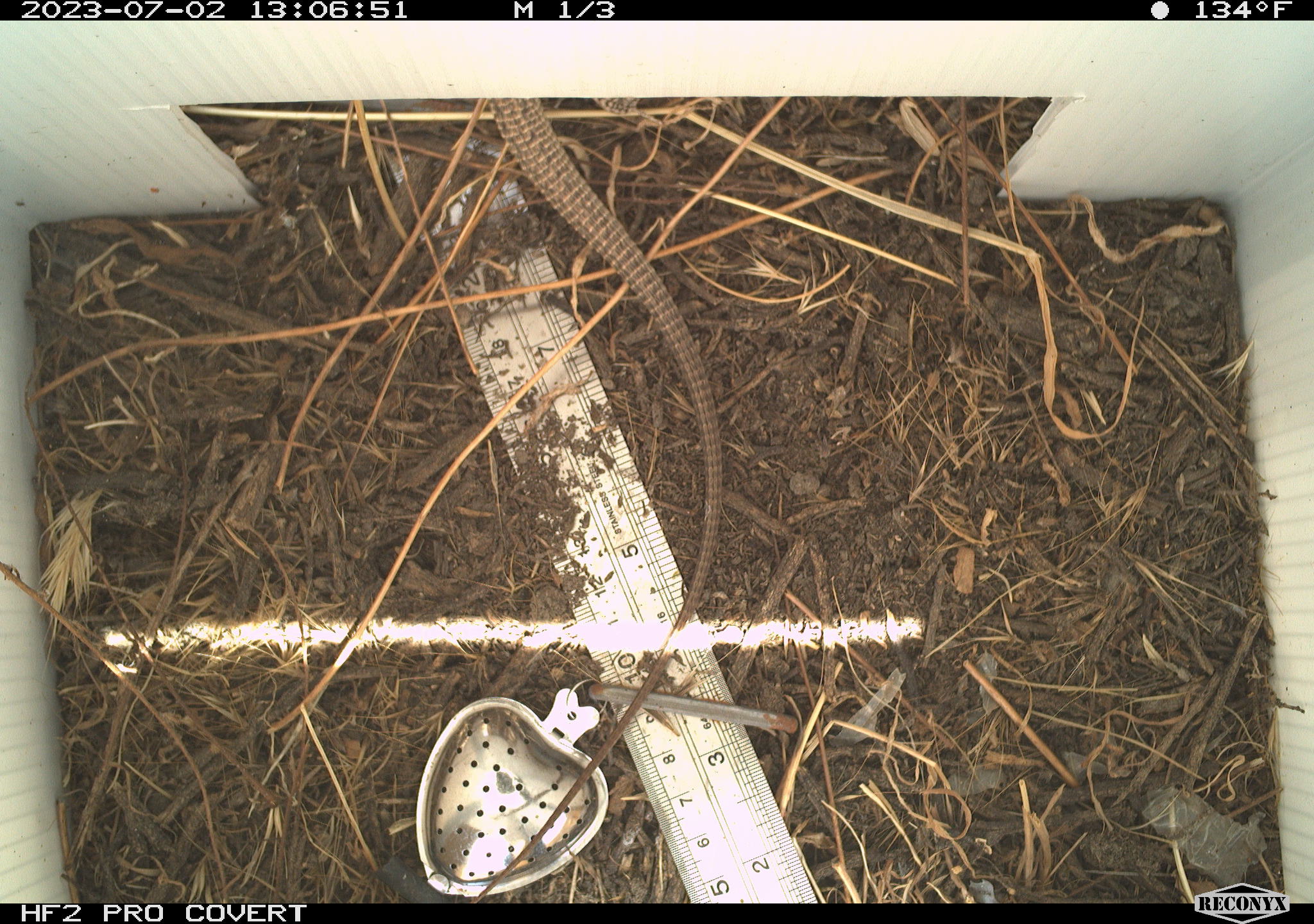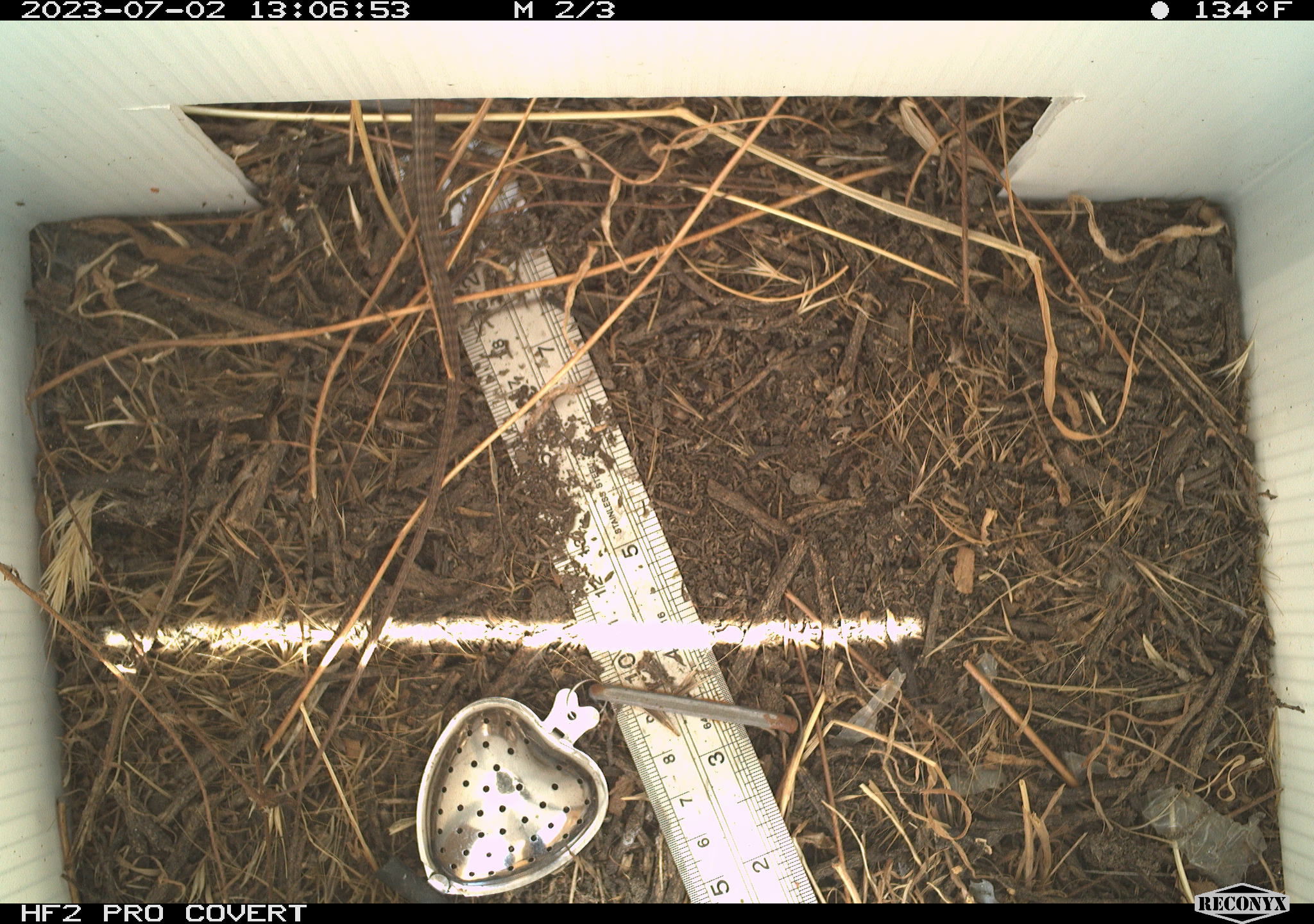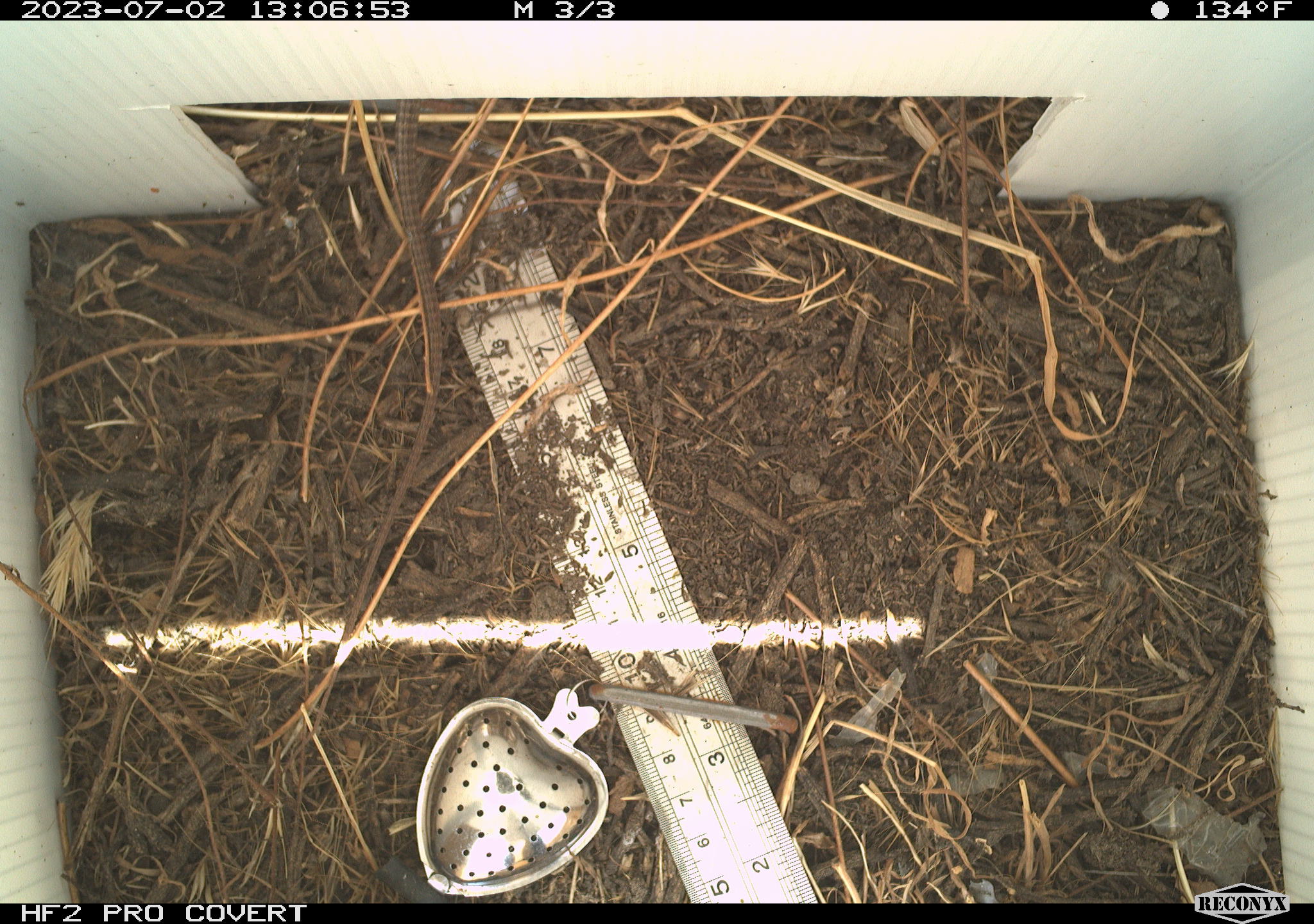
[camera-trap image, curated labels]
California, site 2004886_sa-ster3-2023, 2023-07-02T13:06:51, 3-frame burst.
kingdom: Animalia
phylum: Chordata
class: Reptilia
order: Squamata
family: Teiidae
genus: Aspidoscelis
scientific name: Aspidoscelis tigris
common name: western whiptail